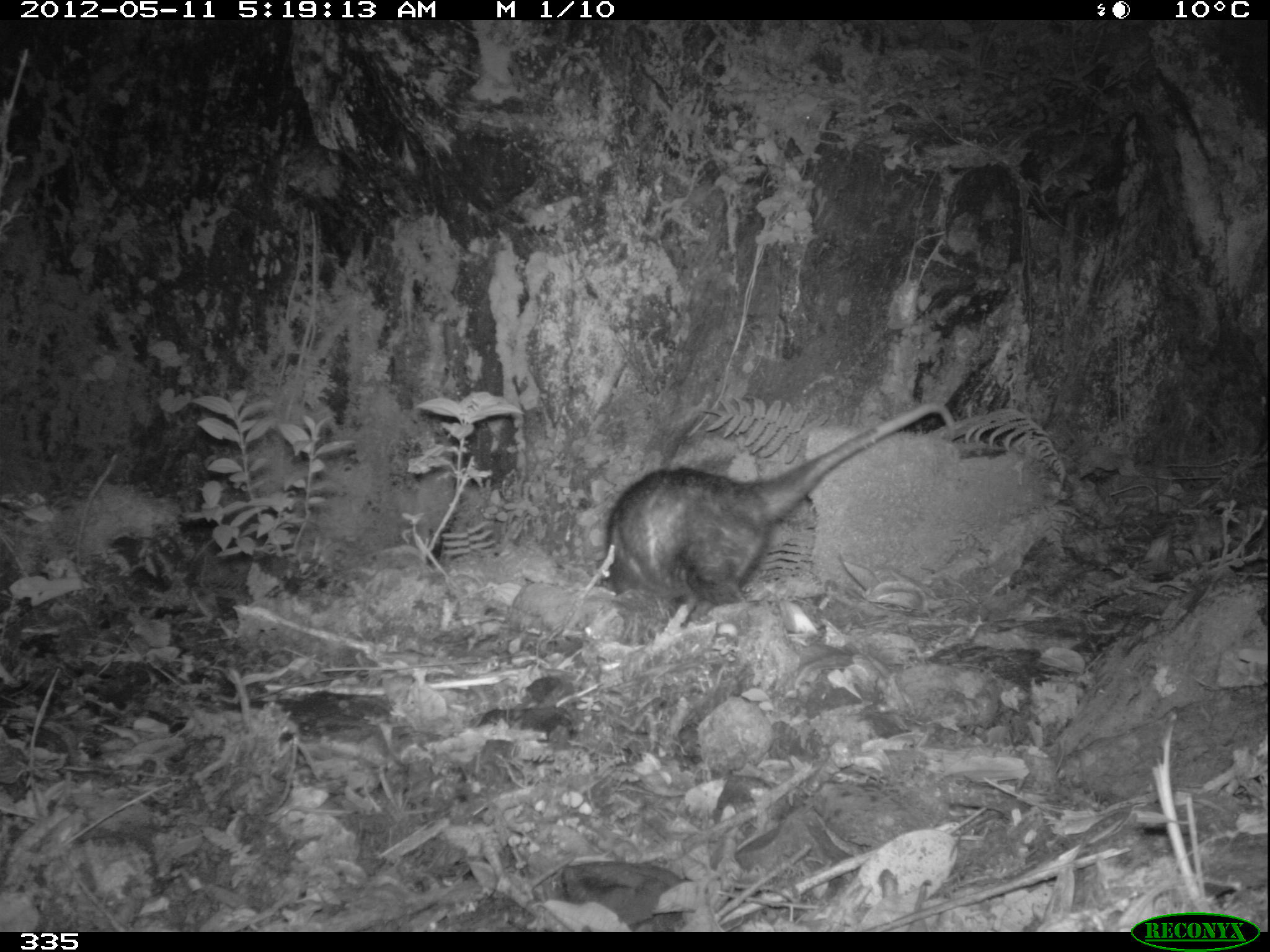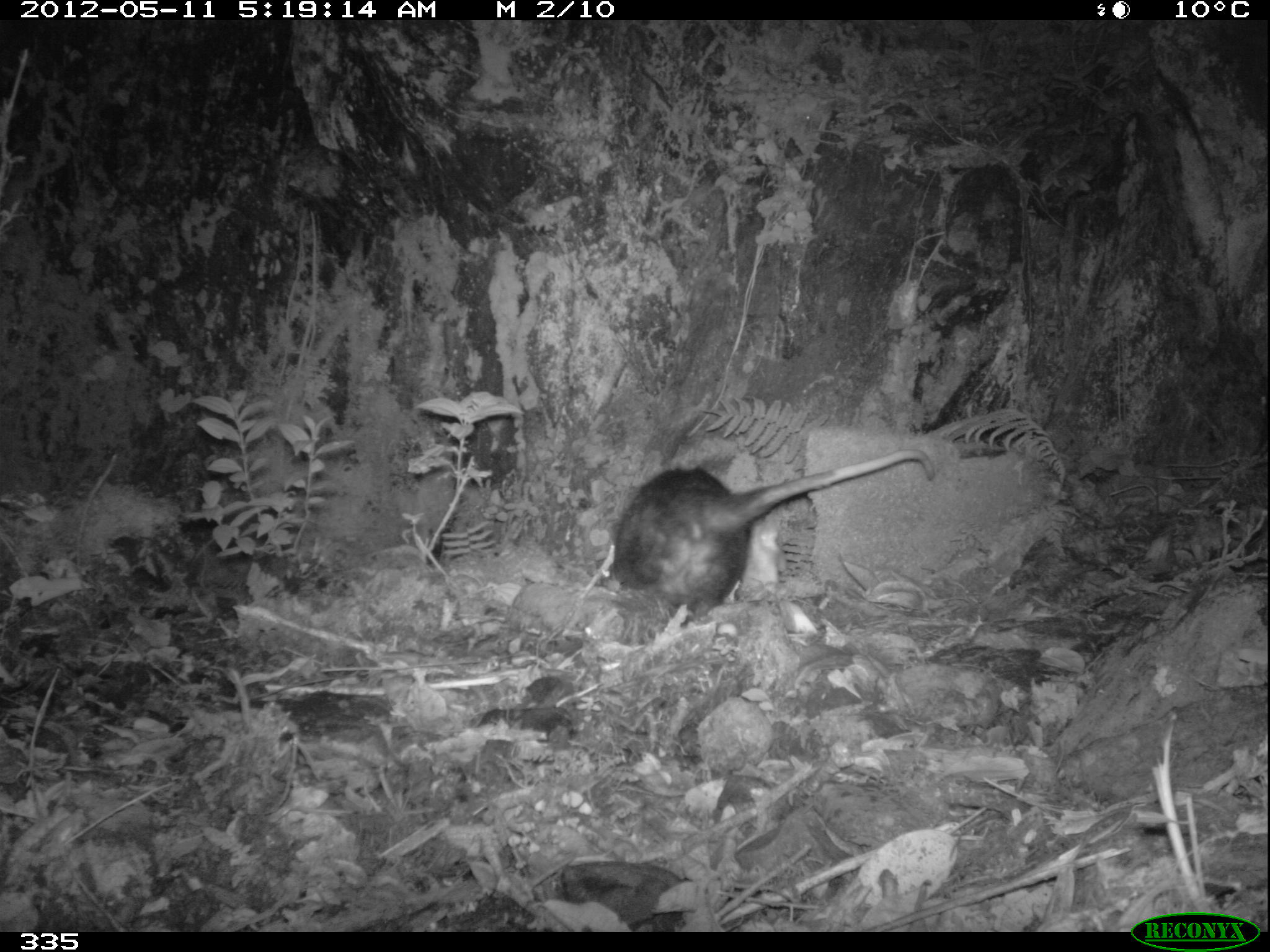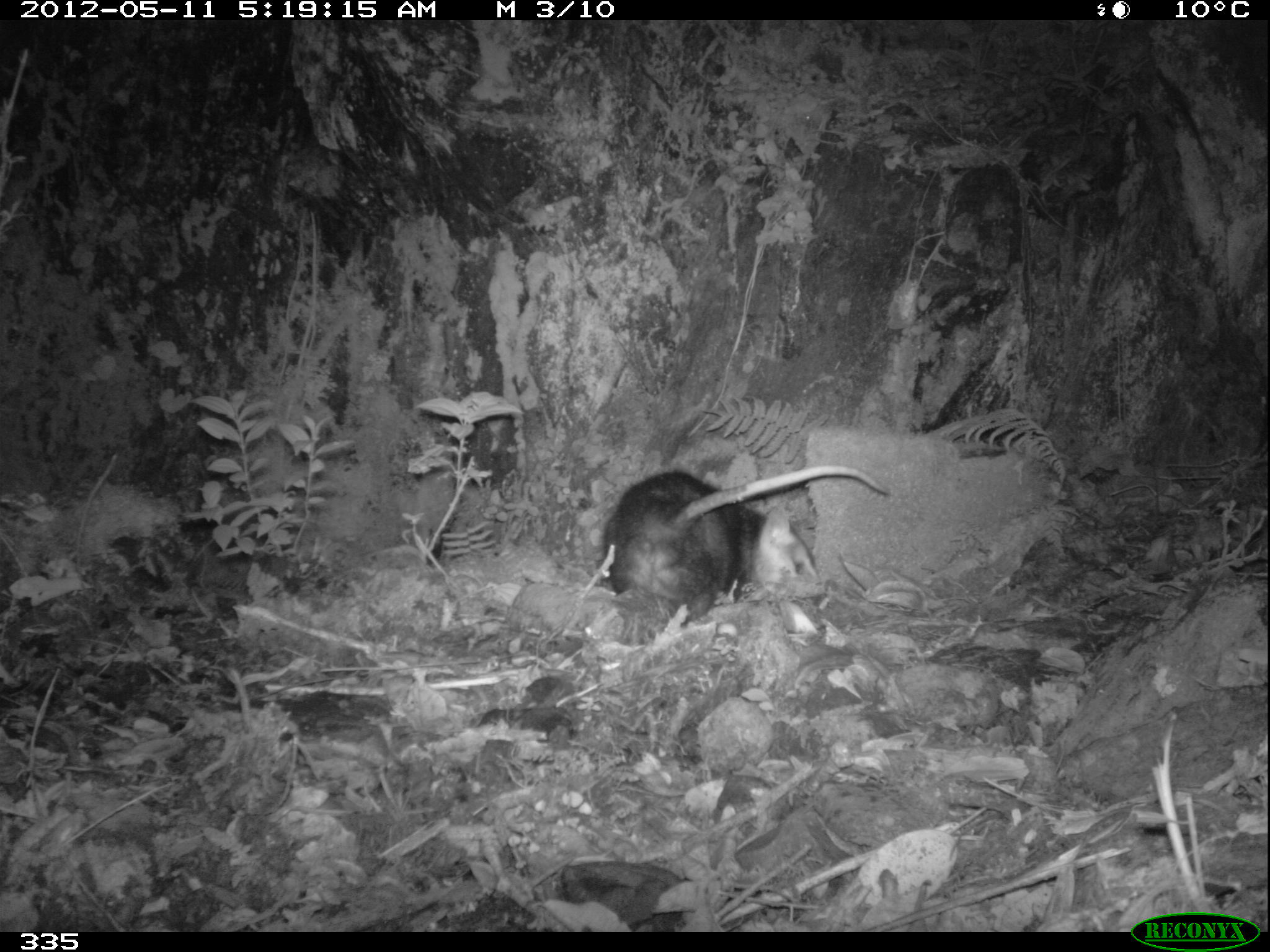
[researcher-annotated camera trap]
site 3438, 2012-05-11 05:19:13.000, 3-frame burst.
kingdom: Animalia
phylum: Chordata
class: Mammalia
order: Didelphimorphia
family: Didelphidae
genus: Didelphis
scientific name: Didelphis pernigra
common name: andean white-eared opossum